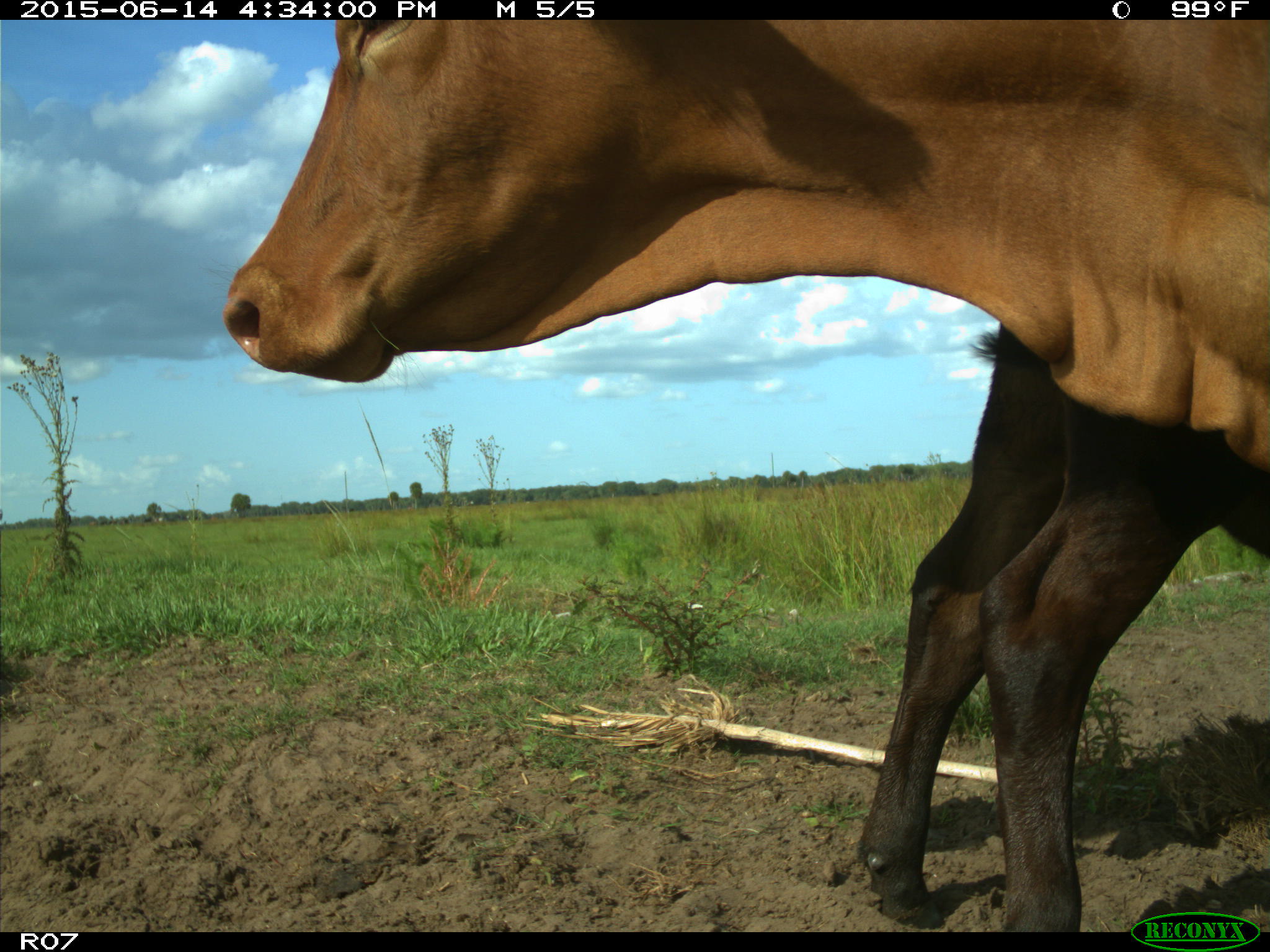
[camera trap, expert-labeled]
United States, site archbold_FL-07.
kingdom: Animalia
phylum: Chordata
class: Mammalia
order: Artiodactyla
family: Bovidae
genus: Bos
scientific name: Bos taurus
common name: domestic cow